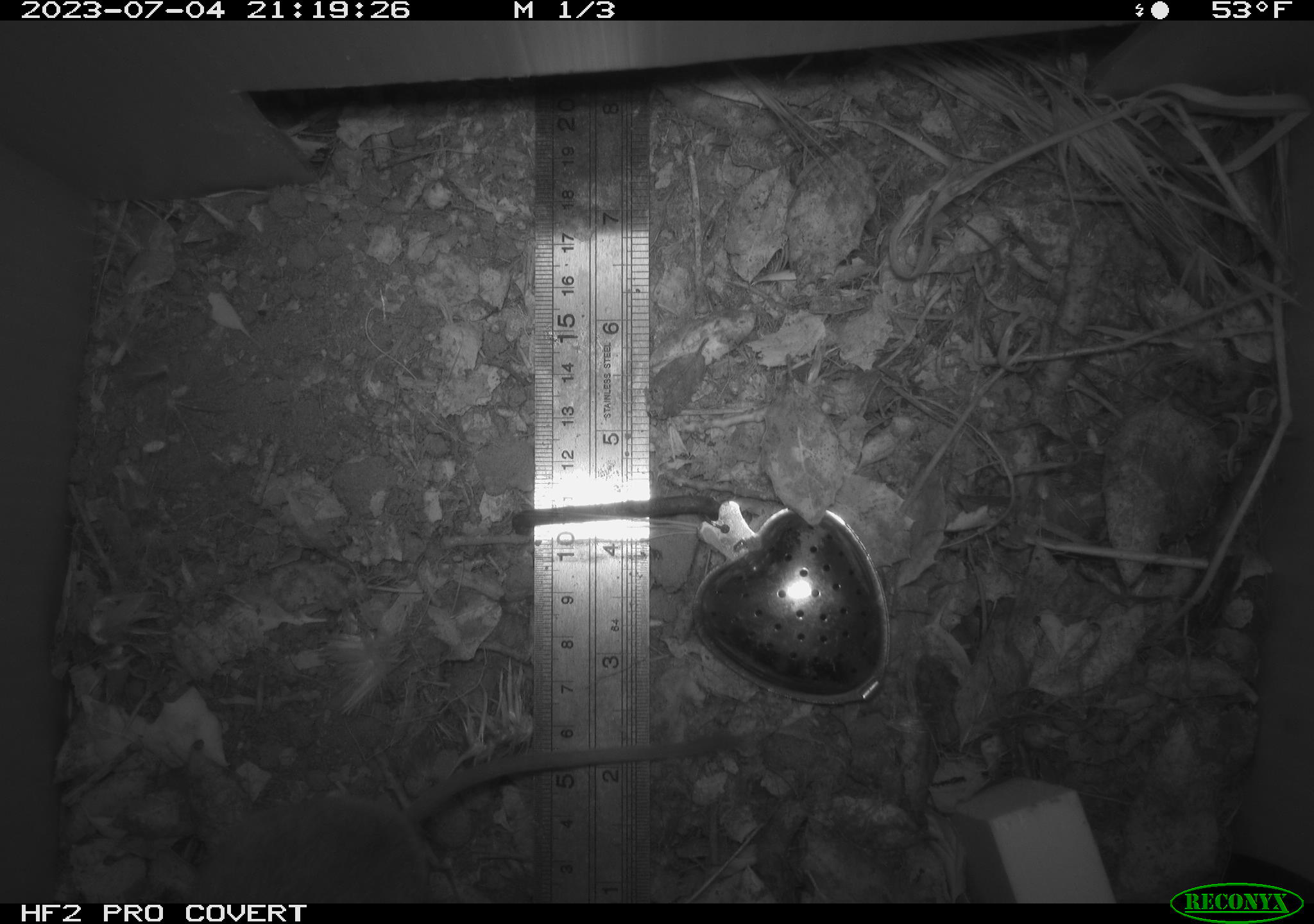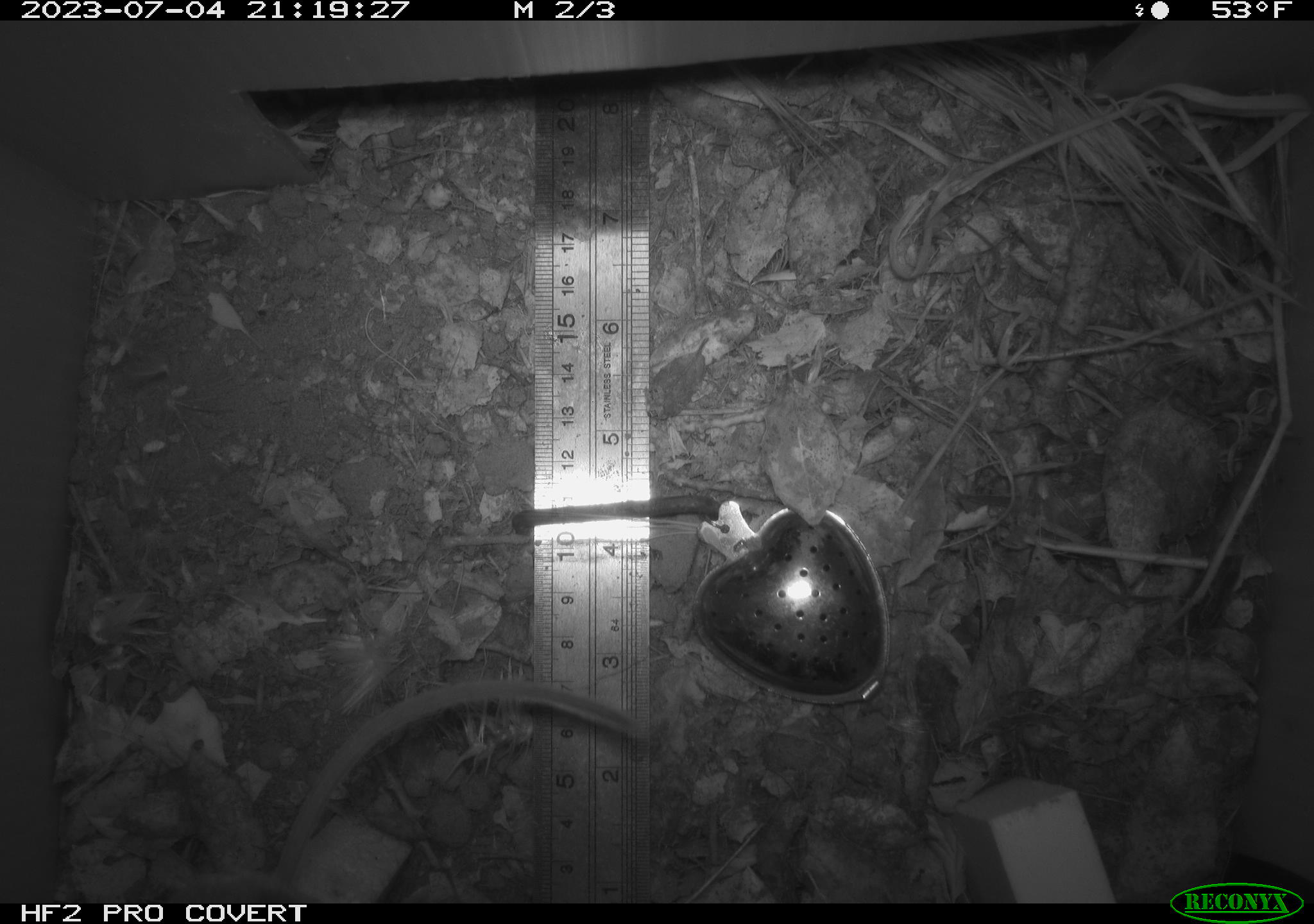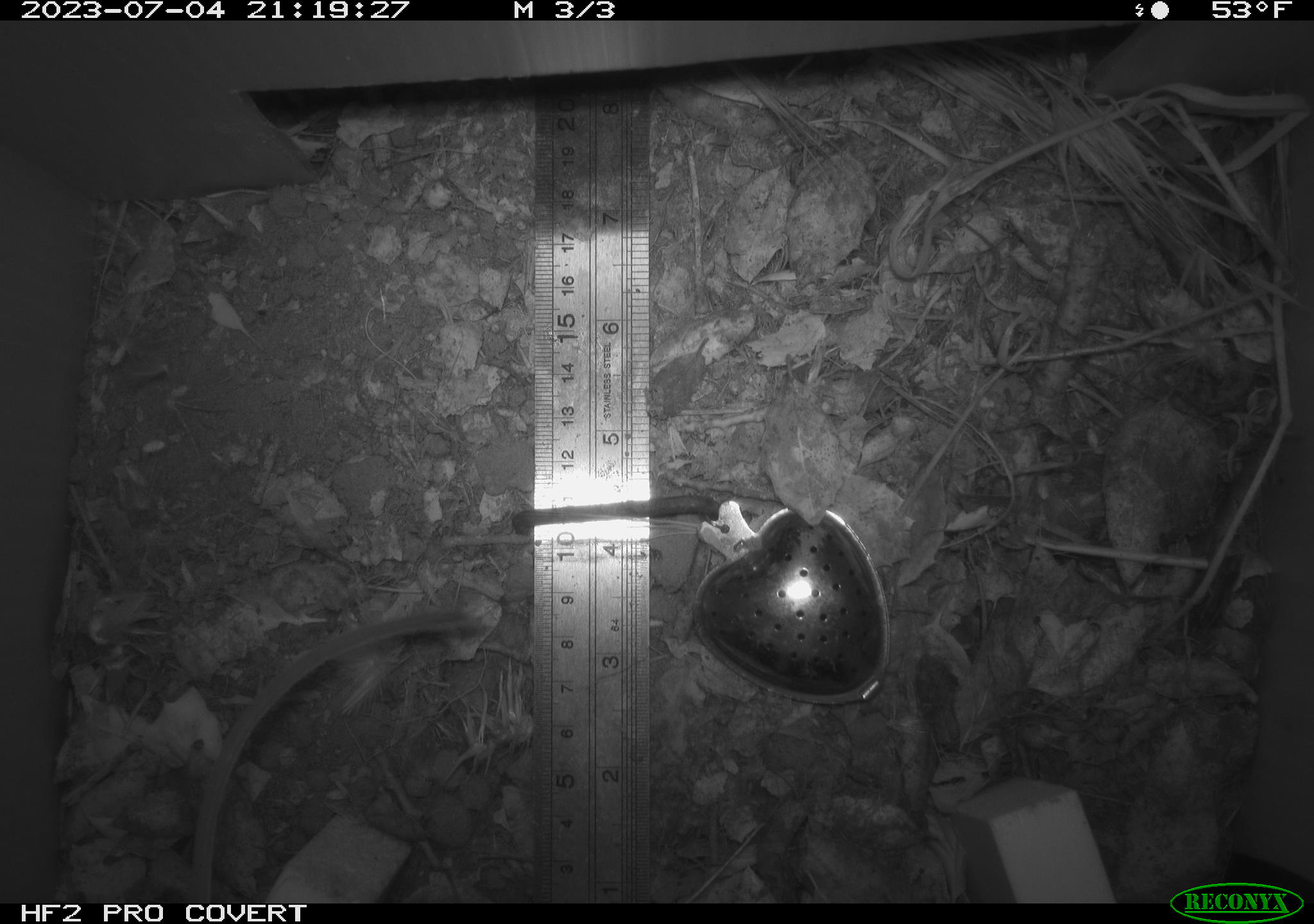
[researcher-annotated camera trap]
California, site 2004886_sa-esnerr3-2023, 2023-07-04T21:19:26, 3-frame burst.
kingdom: Animalia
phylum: Chordata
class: Mammalia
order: Rodentia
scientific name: Rodentia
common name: mouse species